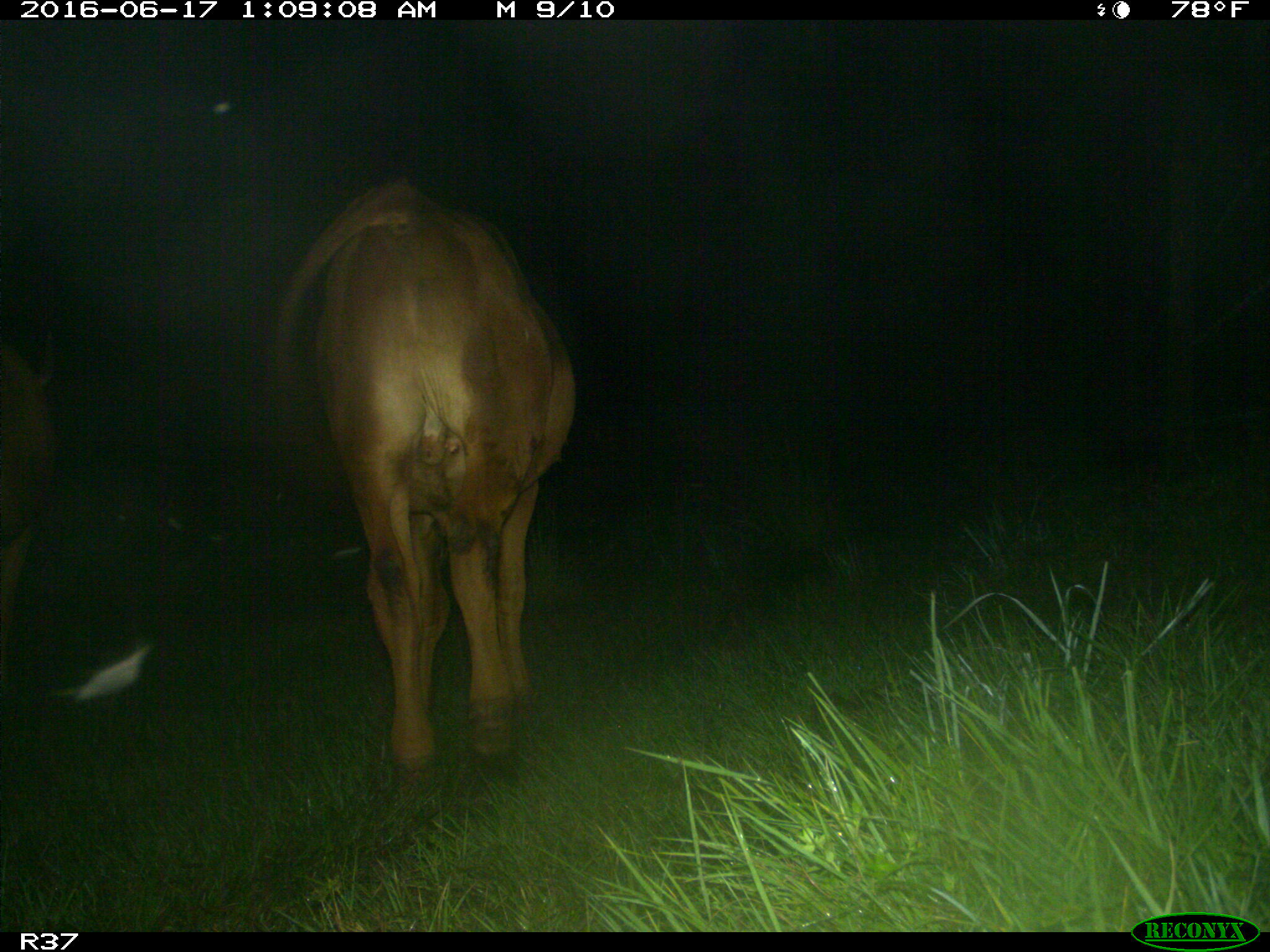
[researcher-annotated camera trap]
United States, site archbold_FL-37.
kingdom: Animalia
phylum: Chordata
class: Mammalia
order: Artiodactyla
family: Bovidae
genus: Bos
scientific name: Bos taurus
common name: domestic cow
Bos taurus (domestic cow).